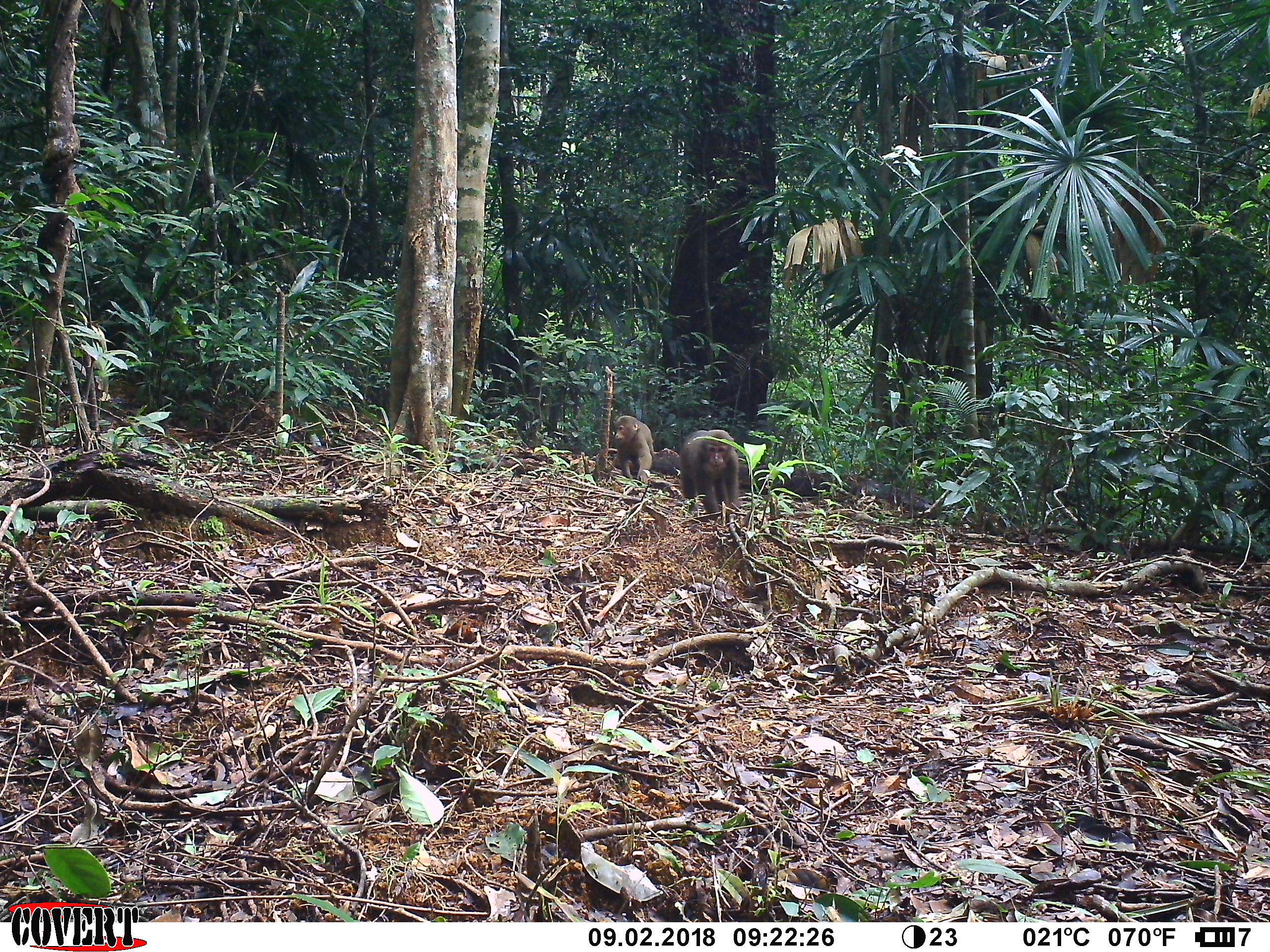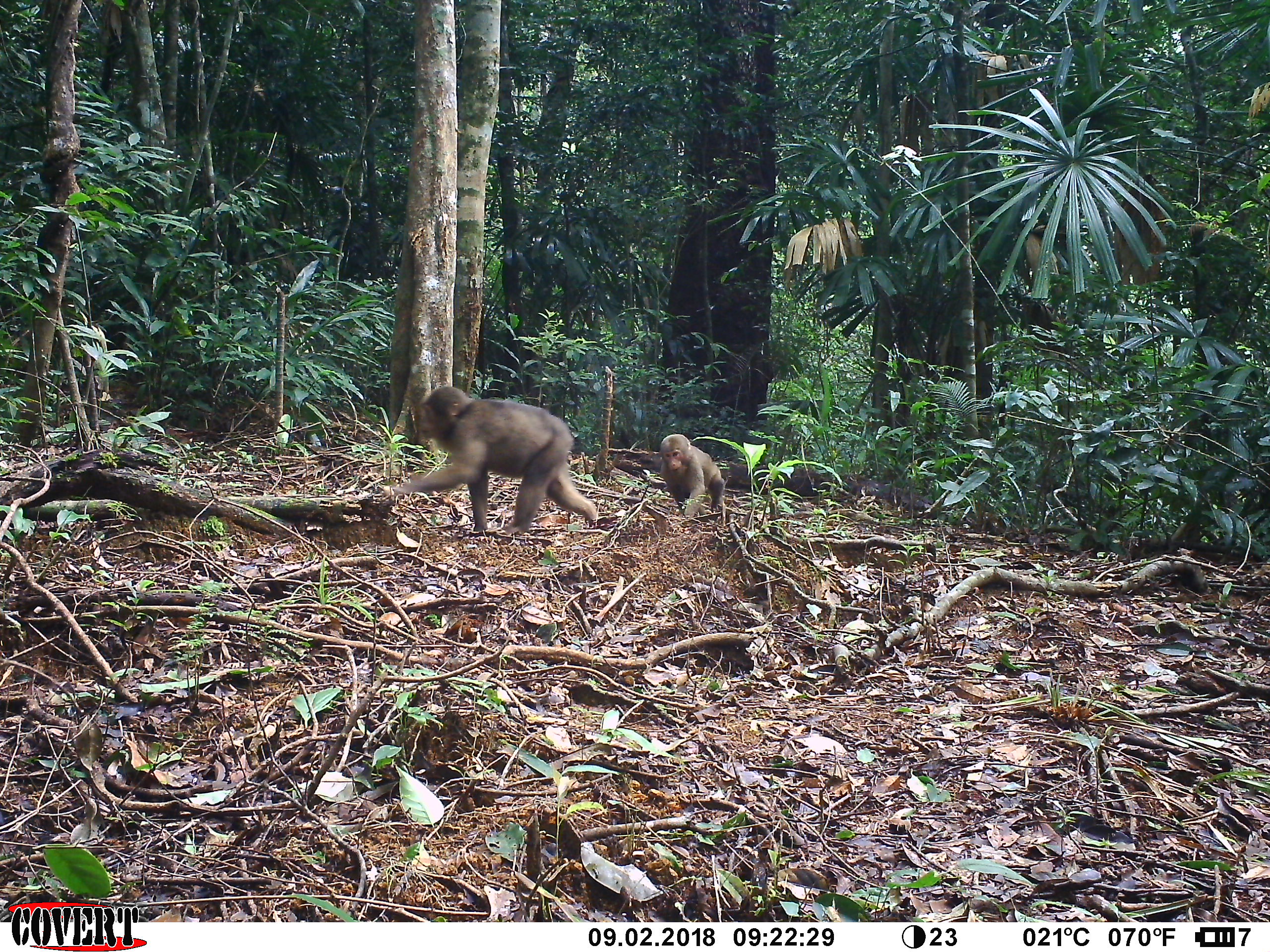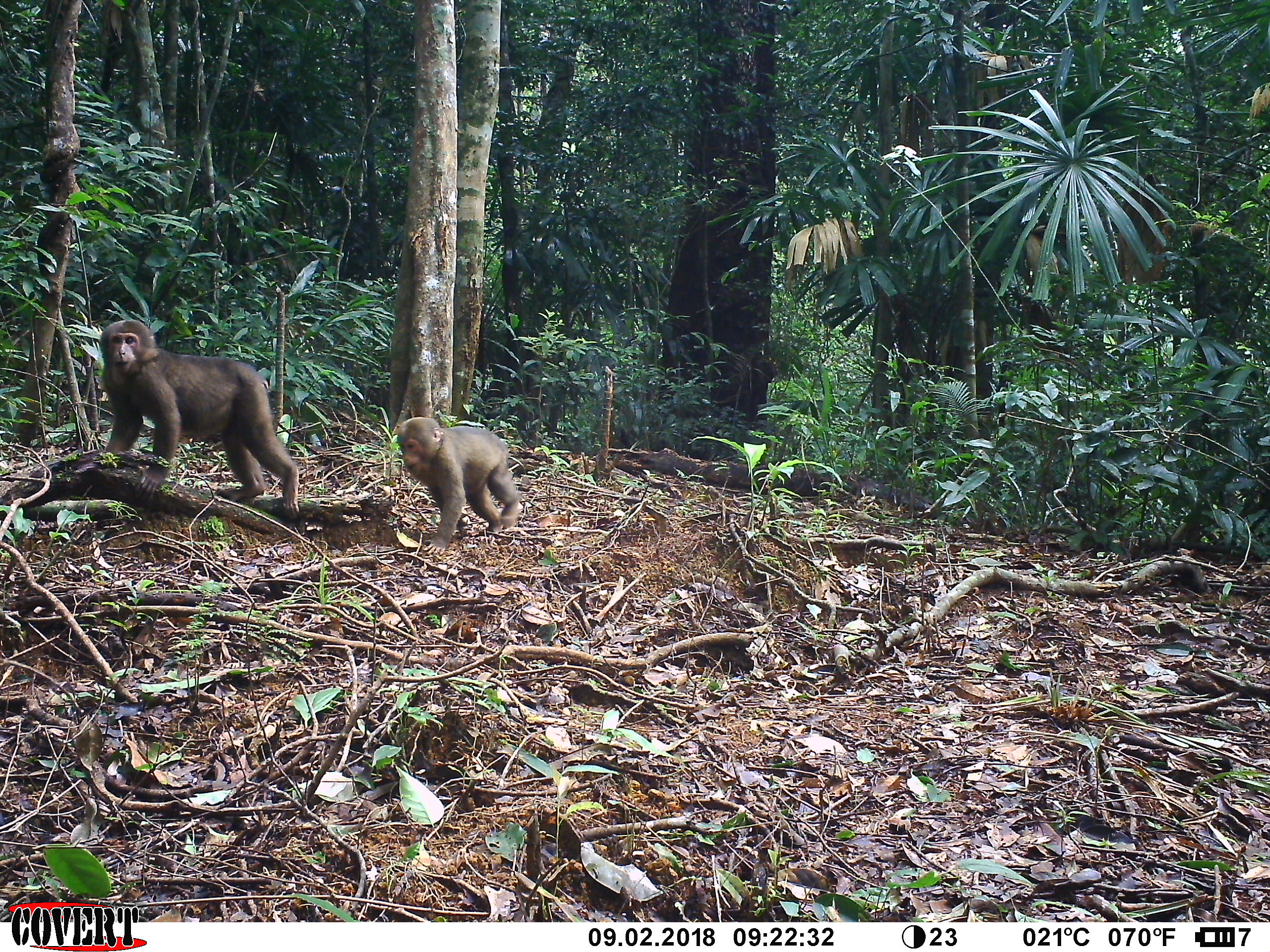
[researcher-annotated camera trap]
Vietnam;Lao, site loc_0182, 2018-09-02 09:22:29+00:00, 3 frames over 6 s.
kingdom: Animalia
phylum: Chordata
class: Mammalia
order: Primates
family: Cercopithecidae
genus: Macaca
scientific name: Macaca arctoides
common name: stump-tailed macaque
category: stump tailed macaque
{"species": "stump tailed macaque (stump-tailed macaque) (Macaca arctoides)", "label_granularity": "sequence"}